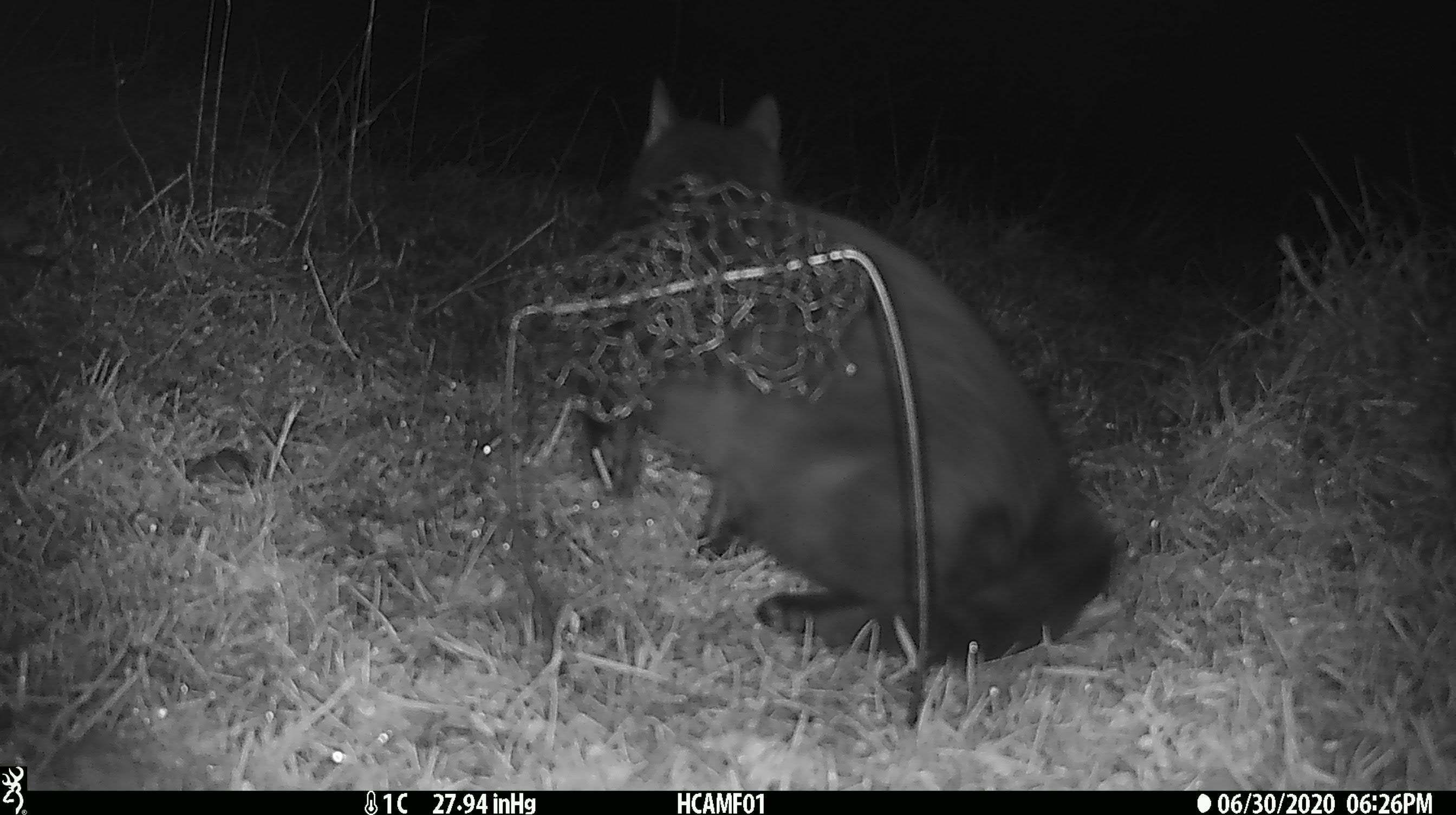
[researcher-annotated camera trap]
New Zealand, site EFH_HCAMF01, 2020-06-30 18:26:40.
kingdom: Animalia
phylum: Chordata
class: Mammalia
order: Carnivora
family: Felidae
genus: Felis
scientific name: Felis catus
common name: domestic cat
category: cat